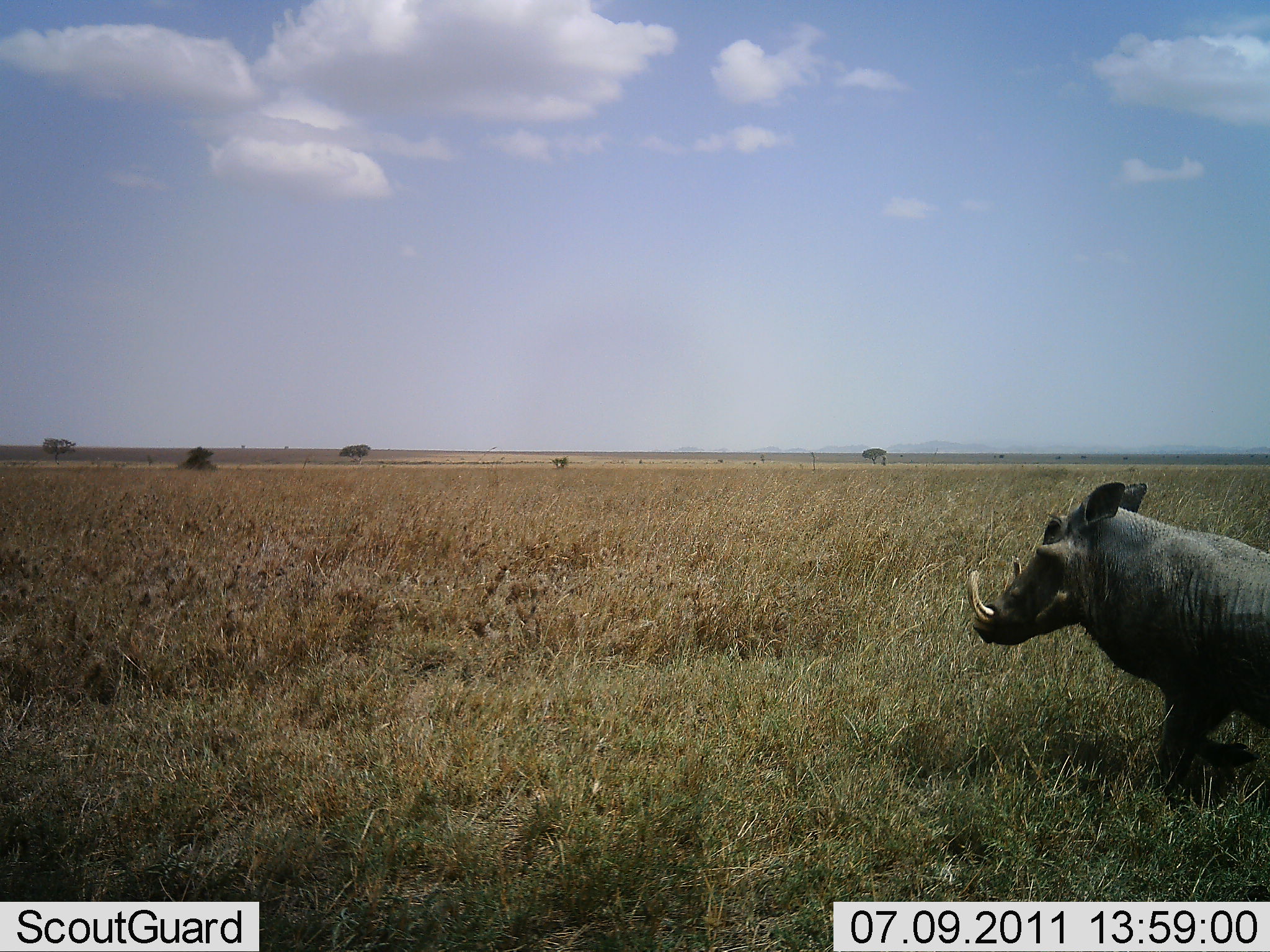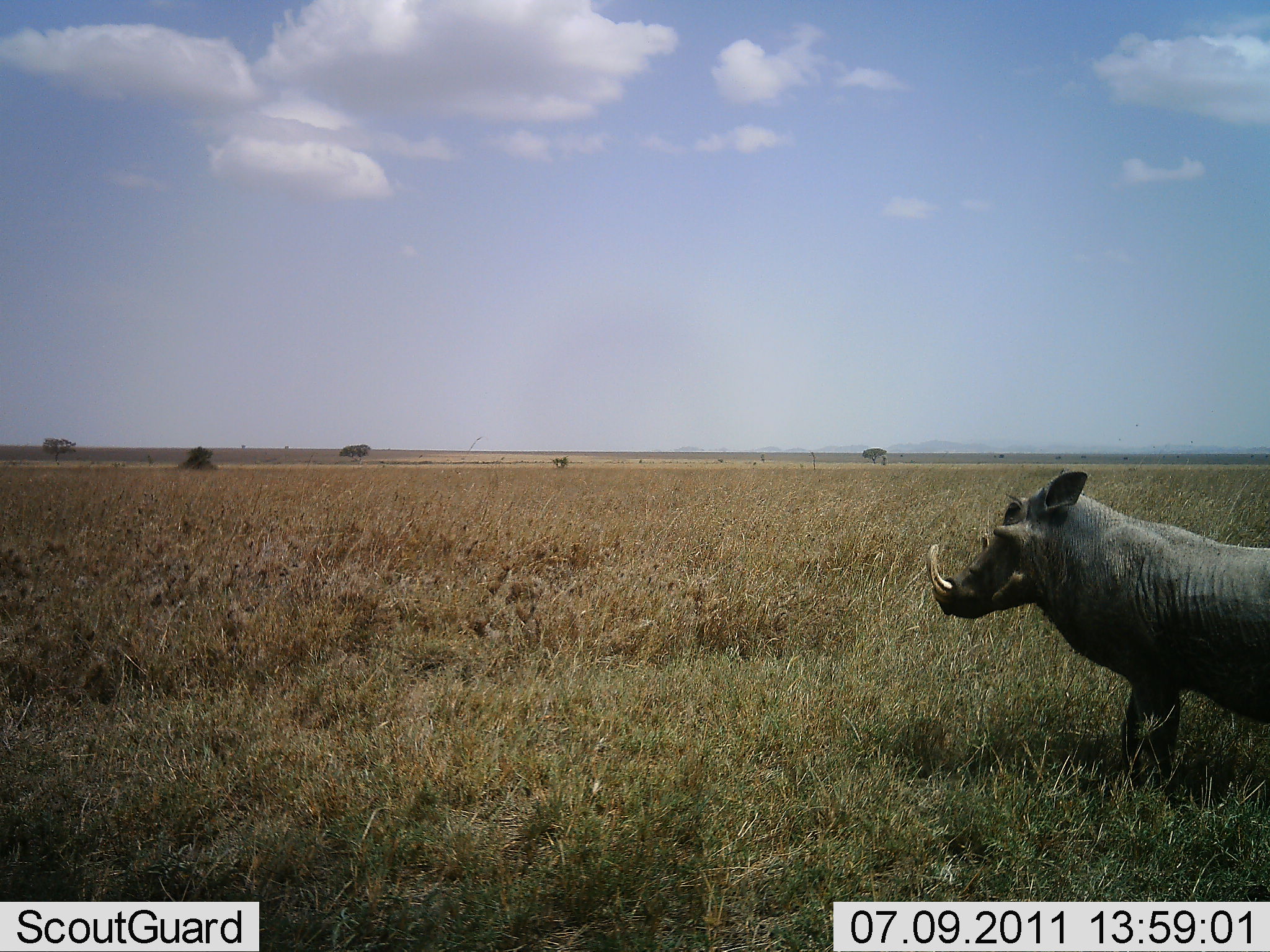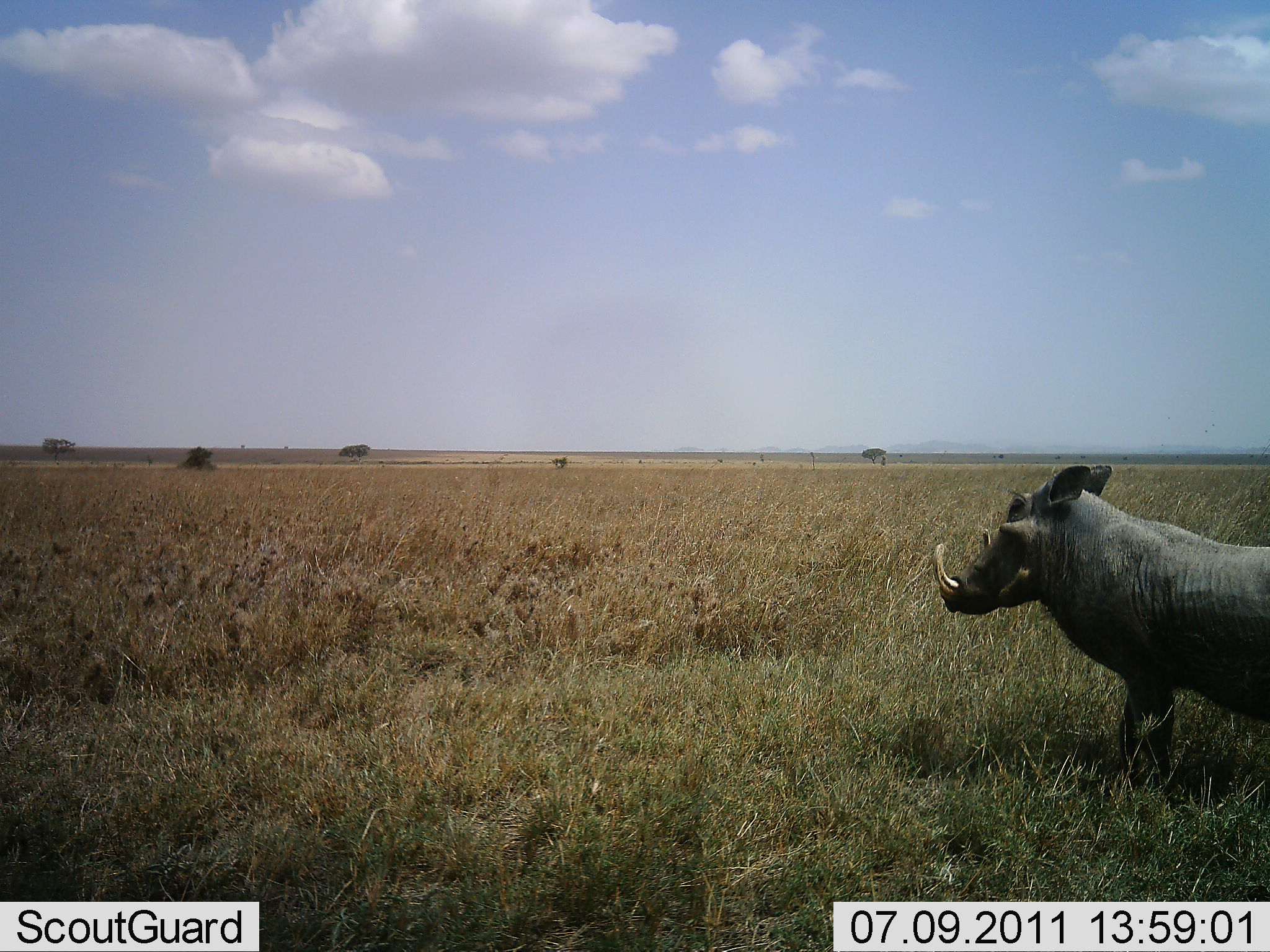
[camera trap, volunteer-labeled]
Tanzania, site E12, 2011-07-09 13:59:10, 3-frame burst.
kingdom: Animalia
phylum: Chordata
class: Mammalia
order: Artiodactyla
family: Suidae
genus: Phacochoerus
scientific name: Phacochoerus africanus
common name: warthog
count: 1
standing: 33%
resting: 0%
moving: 75%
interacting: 0%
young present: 0%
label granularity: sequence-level